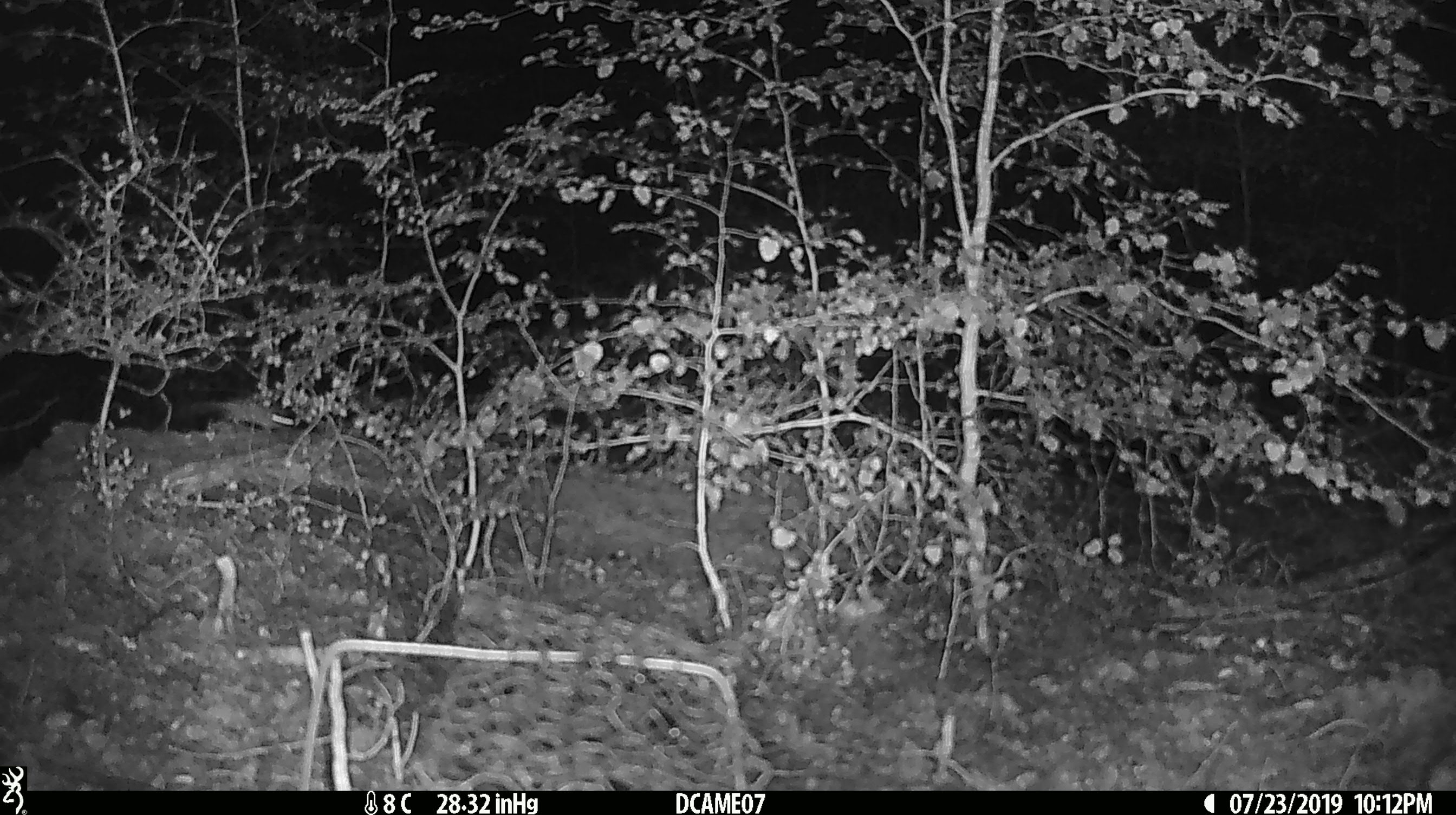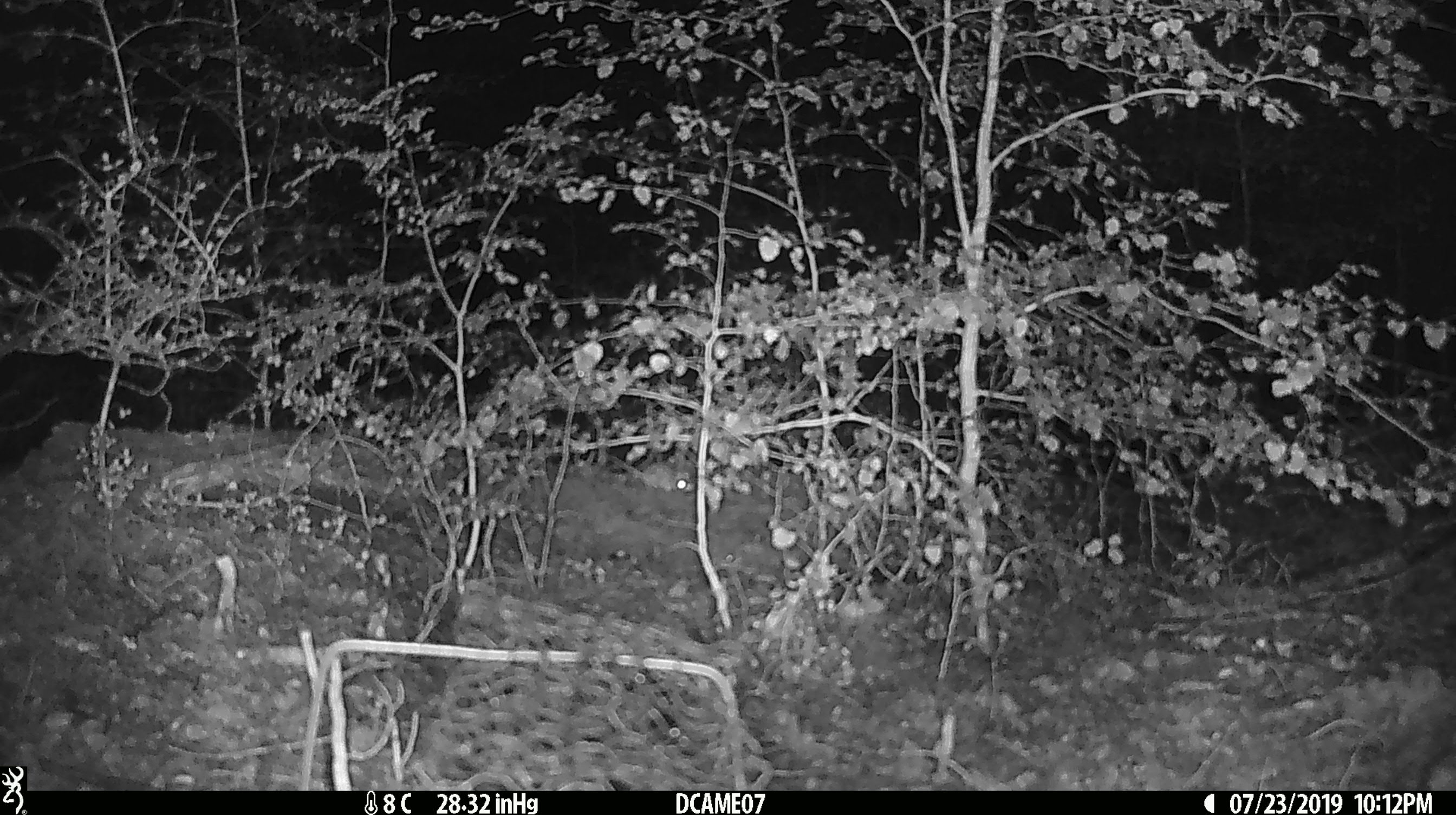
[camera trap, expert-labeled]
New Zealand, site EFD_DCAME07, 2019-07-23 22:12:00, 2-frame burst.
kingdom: Animalia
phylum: Chordata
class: Mammalia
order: Rodentia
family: Muridae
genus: Mus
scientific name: Mus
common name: mouse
Mouse (Mus).